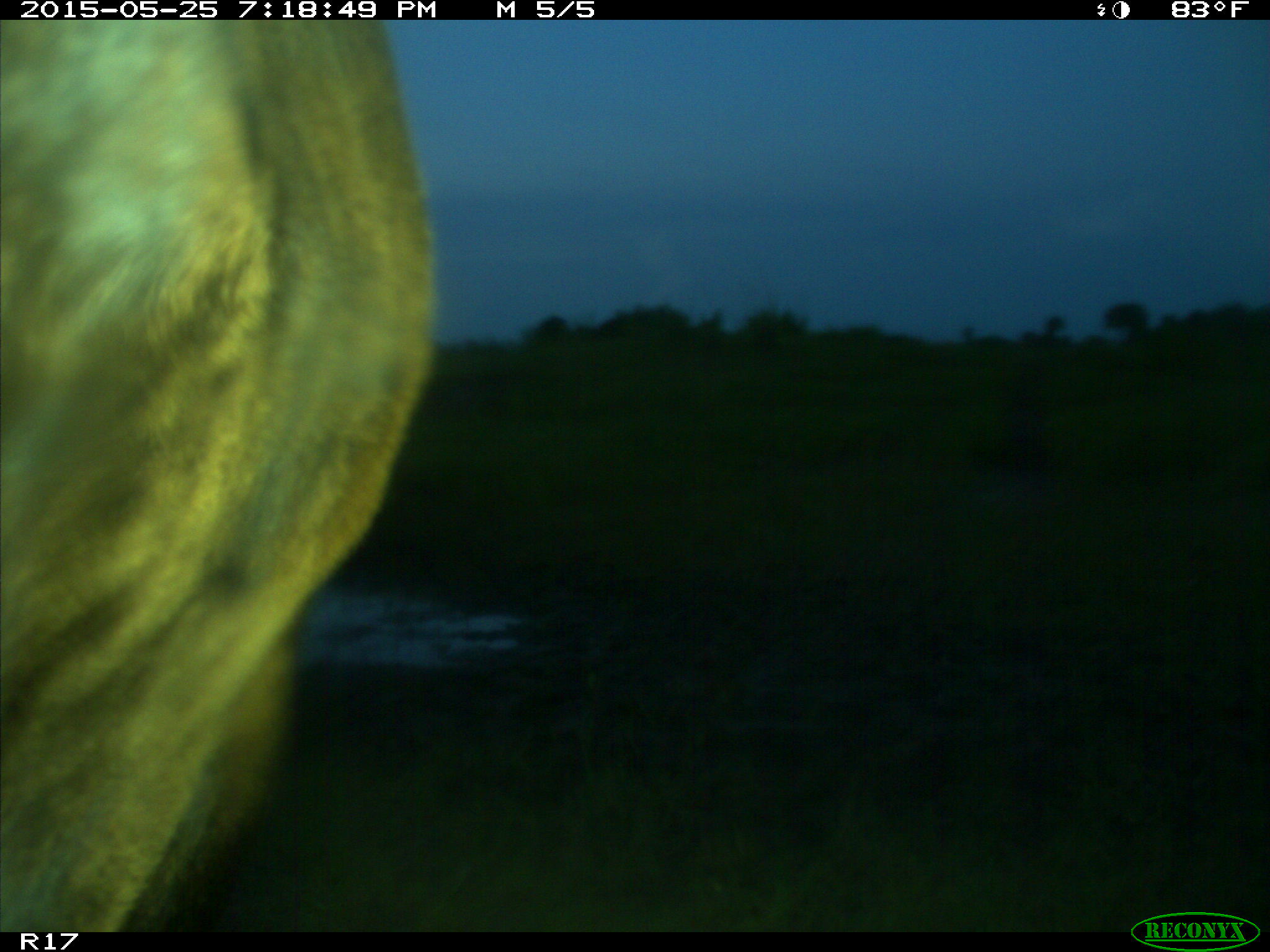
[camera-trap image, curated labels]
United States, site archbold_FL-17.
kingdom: Animalia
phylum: Chordata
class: Mammalia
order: Artiodactyla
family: Bovidae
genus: Bos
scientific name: Bos taurus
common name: domestic cow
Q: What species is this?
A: Bos taurus (domestic cow).